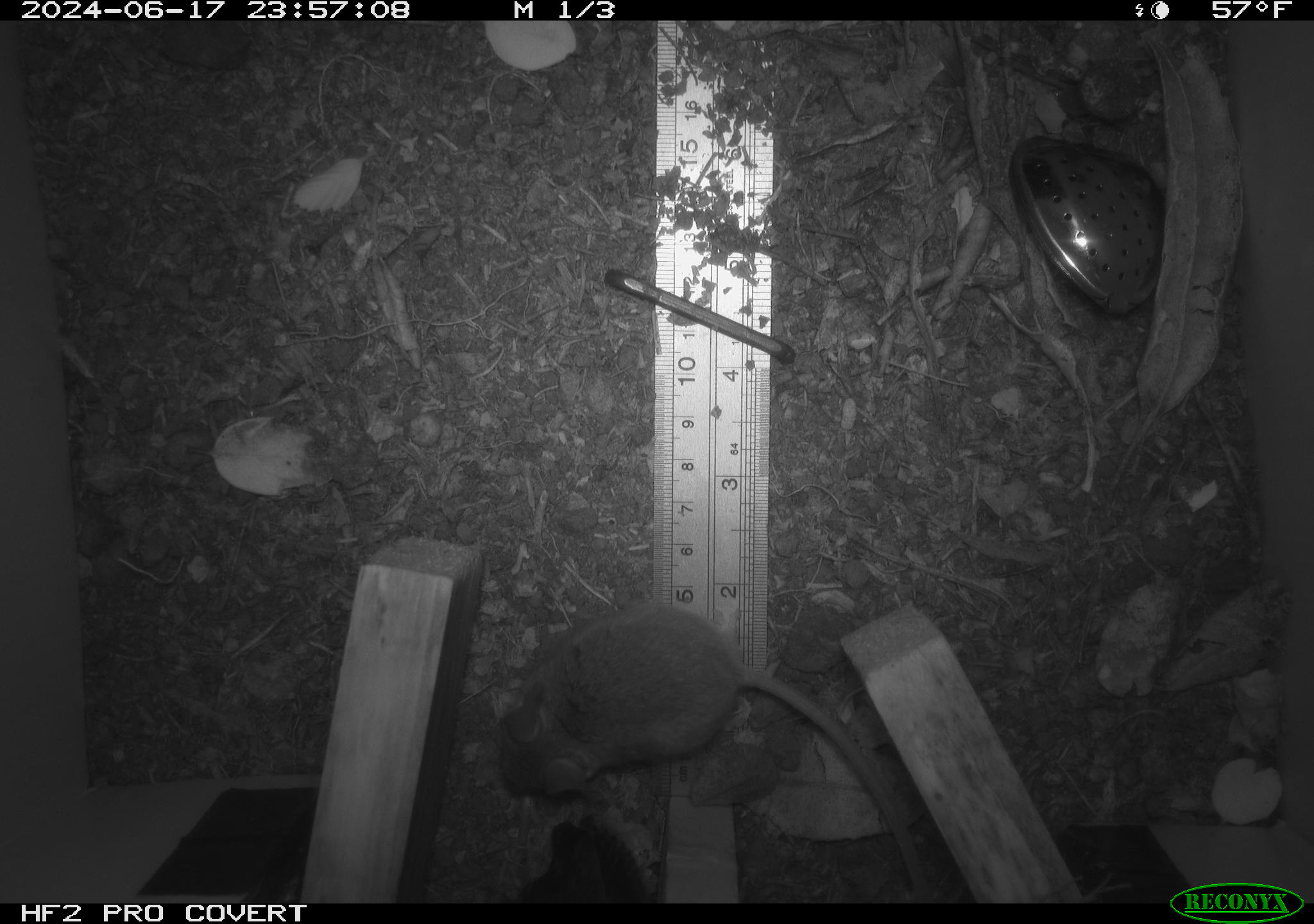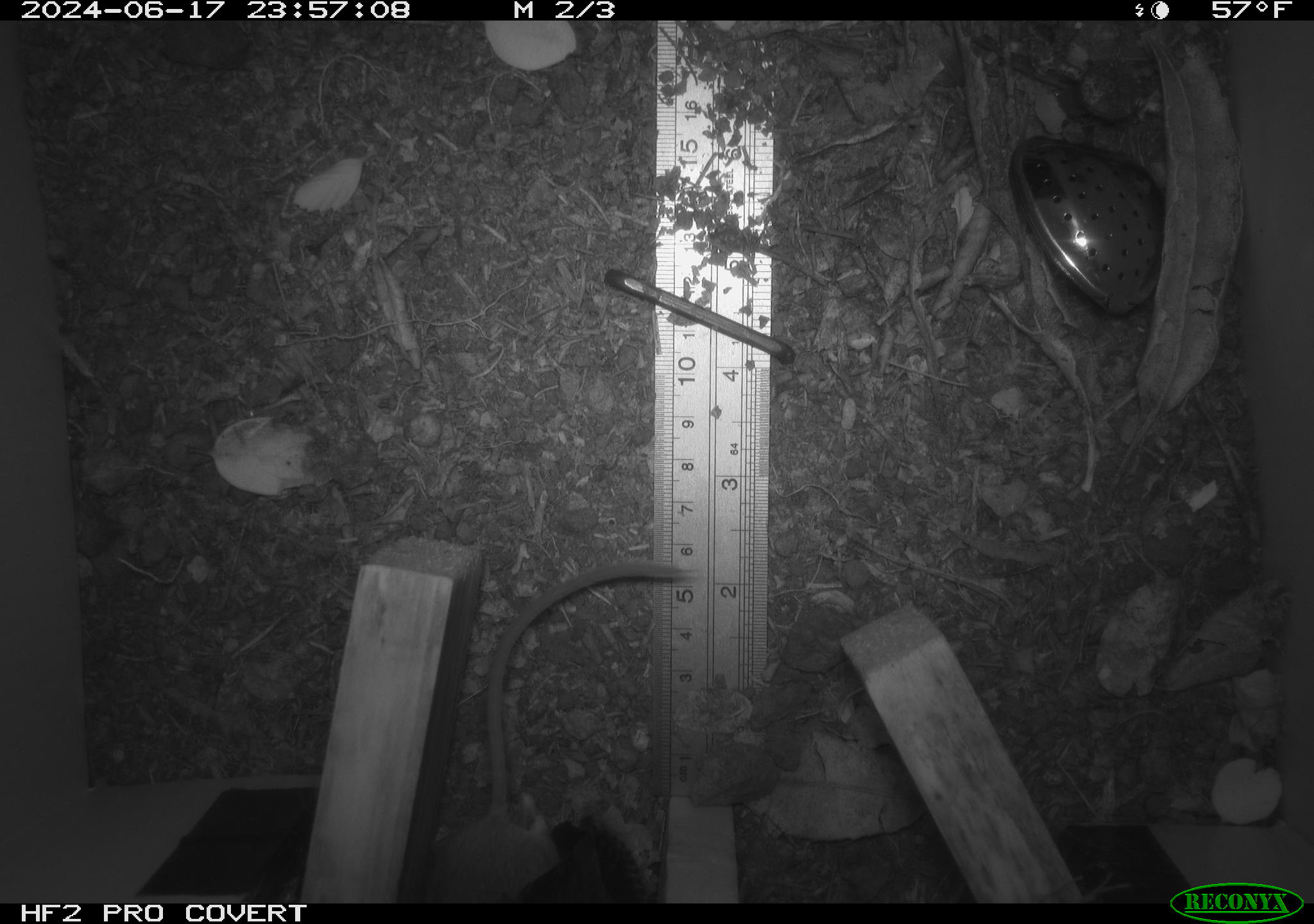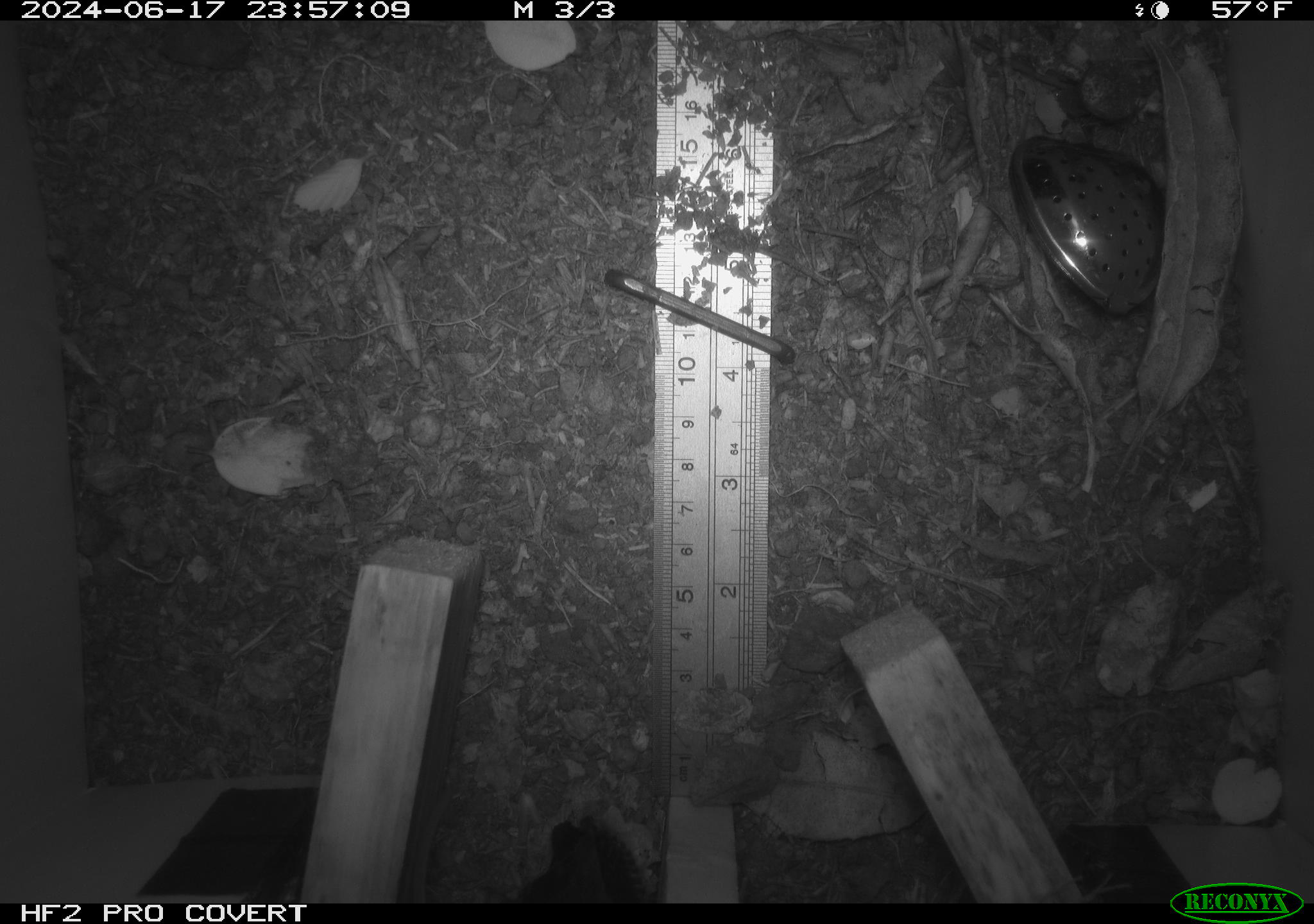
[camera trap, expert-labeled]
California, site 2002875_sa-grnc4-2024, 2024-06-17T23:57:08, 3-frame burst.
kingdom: Animalia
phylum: Chordata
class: Mammalia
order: Rodentia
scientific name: Rodentia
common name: rodent